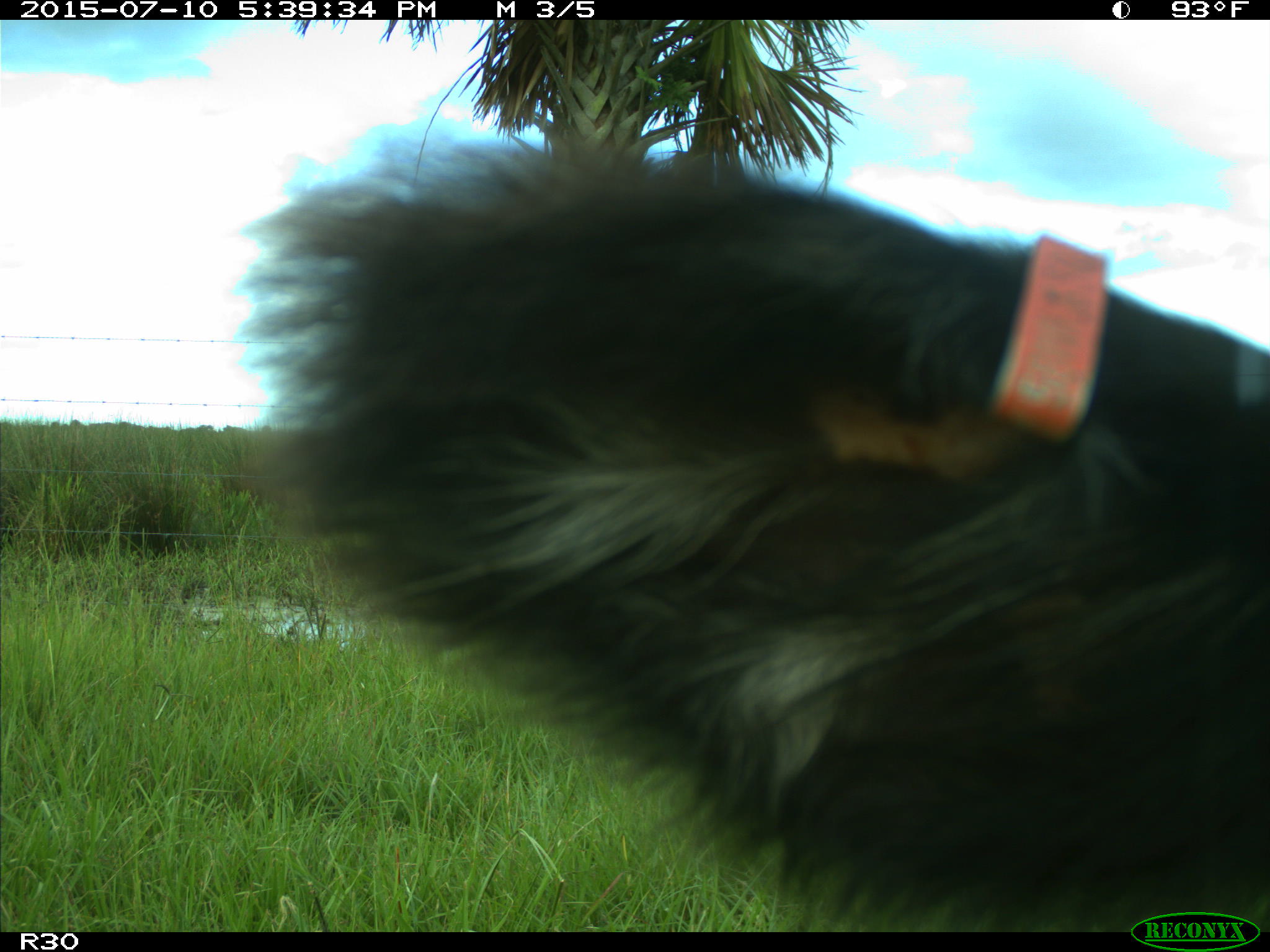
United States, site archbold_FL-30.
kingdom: Animalia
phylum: Chordata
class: Mammalia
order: Artiodactyla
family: Bovidae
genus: Bos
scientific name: Bos taurus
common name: domestic cow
Bos taurus (domestic cow).